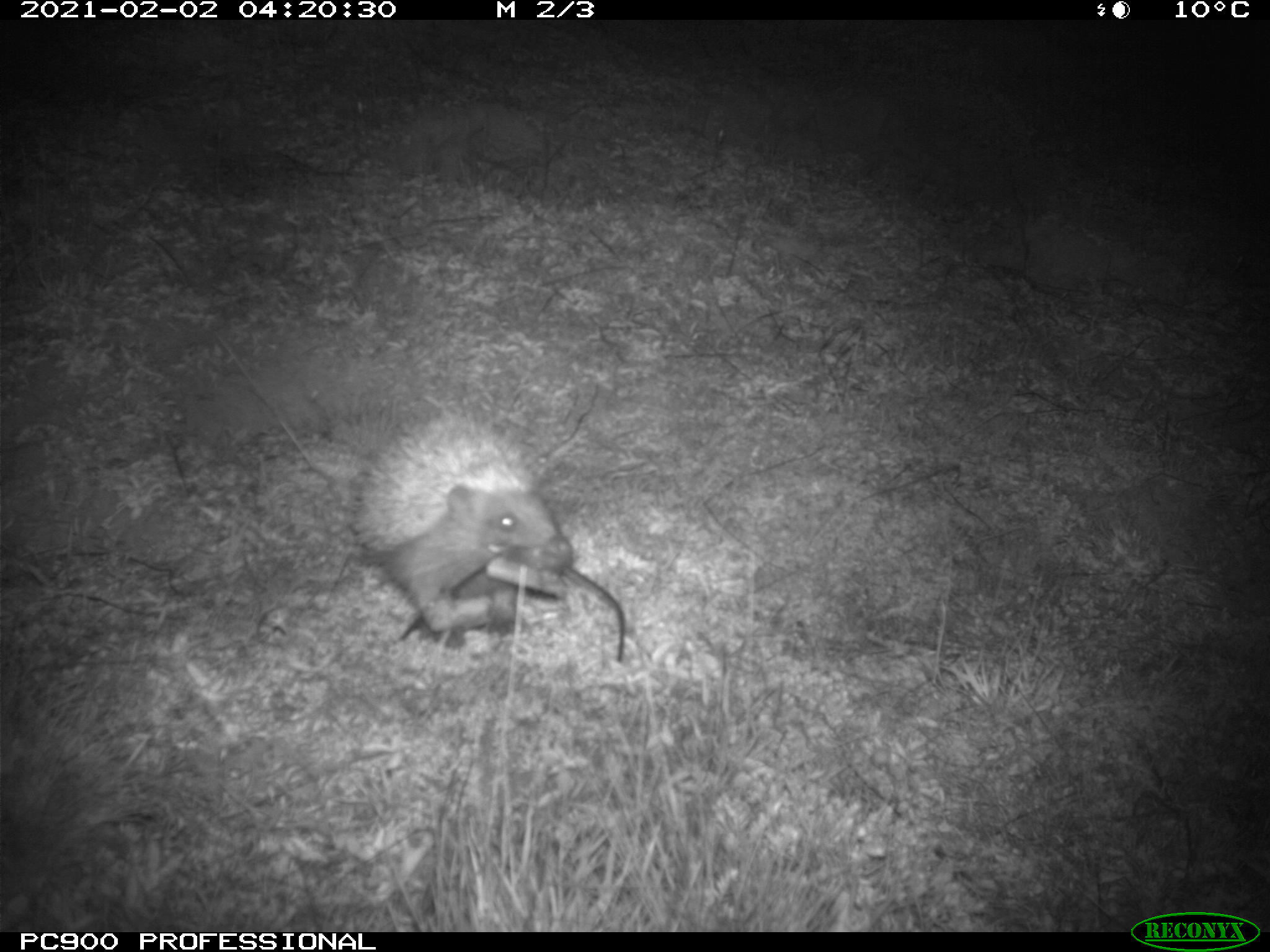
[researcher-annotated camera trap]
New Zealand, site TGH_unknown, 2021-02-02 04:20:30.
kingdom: Animalia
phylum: Chordata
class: Mammalia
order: Eulipotyphla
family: Erinaceidae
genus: Erinaceus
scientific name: Erinaceus europaeus europaeus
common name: european hedgehog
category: hedgehog